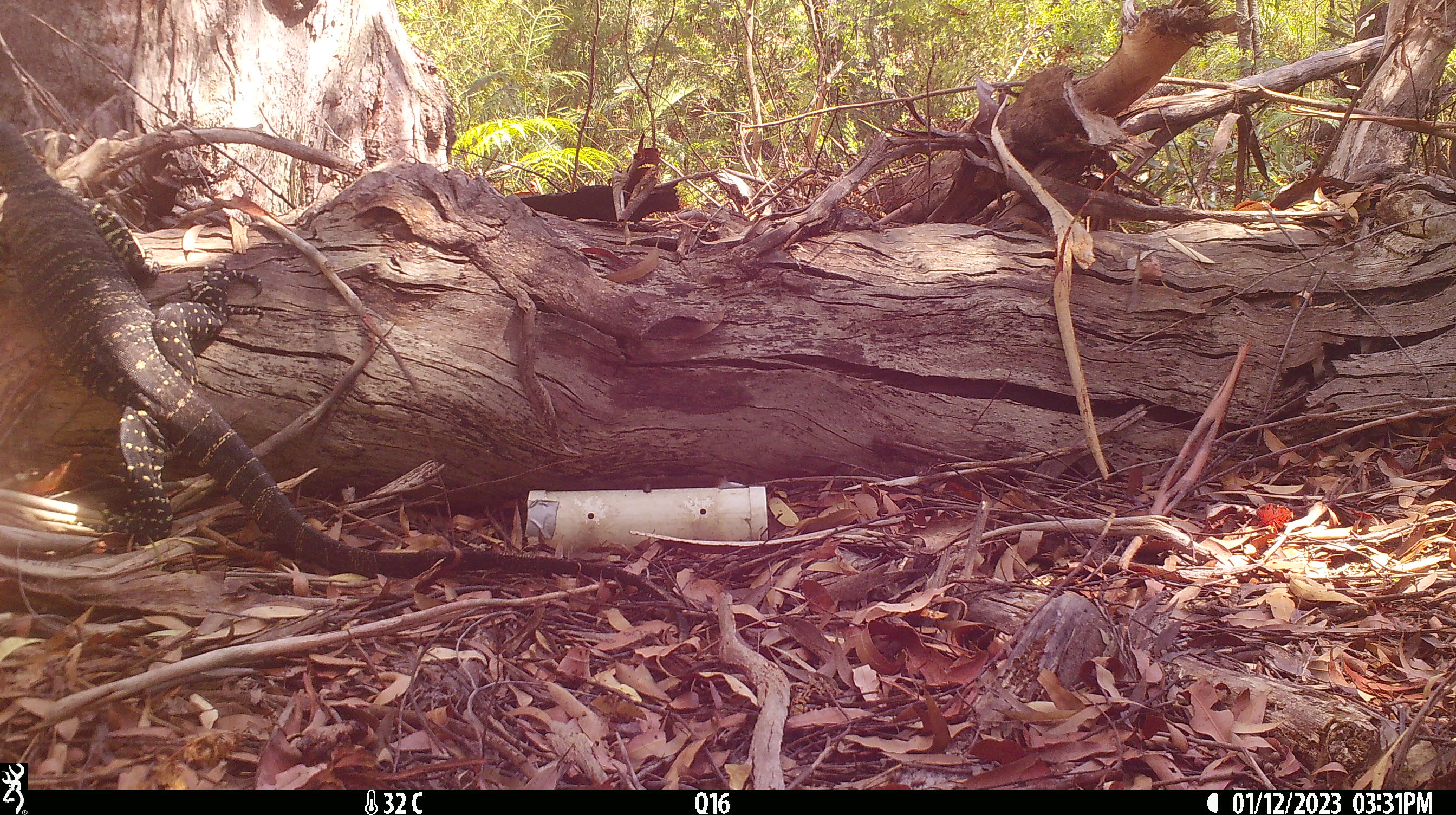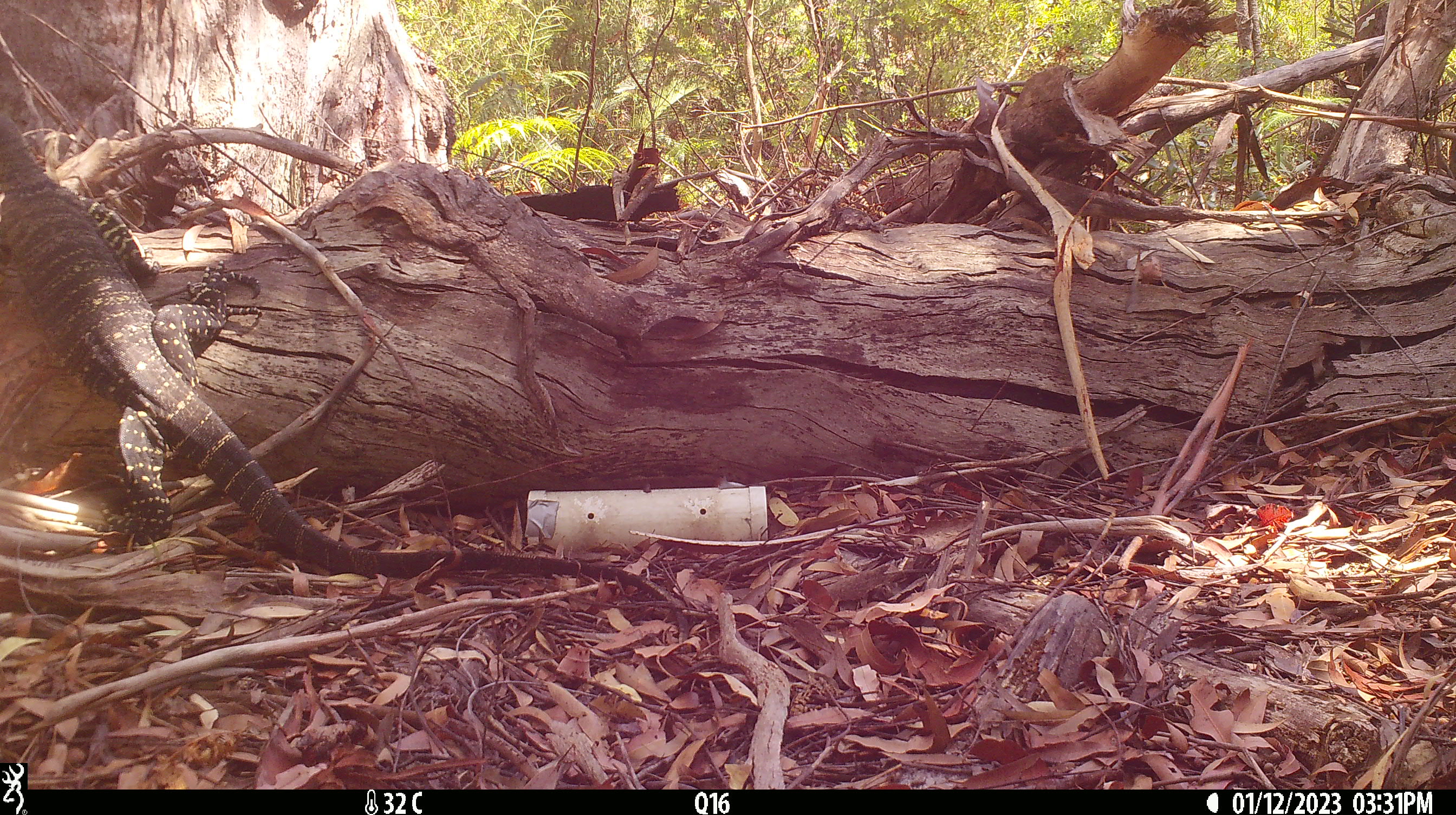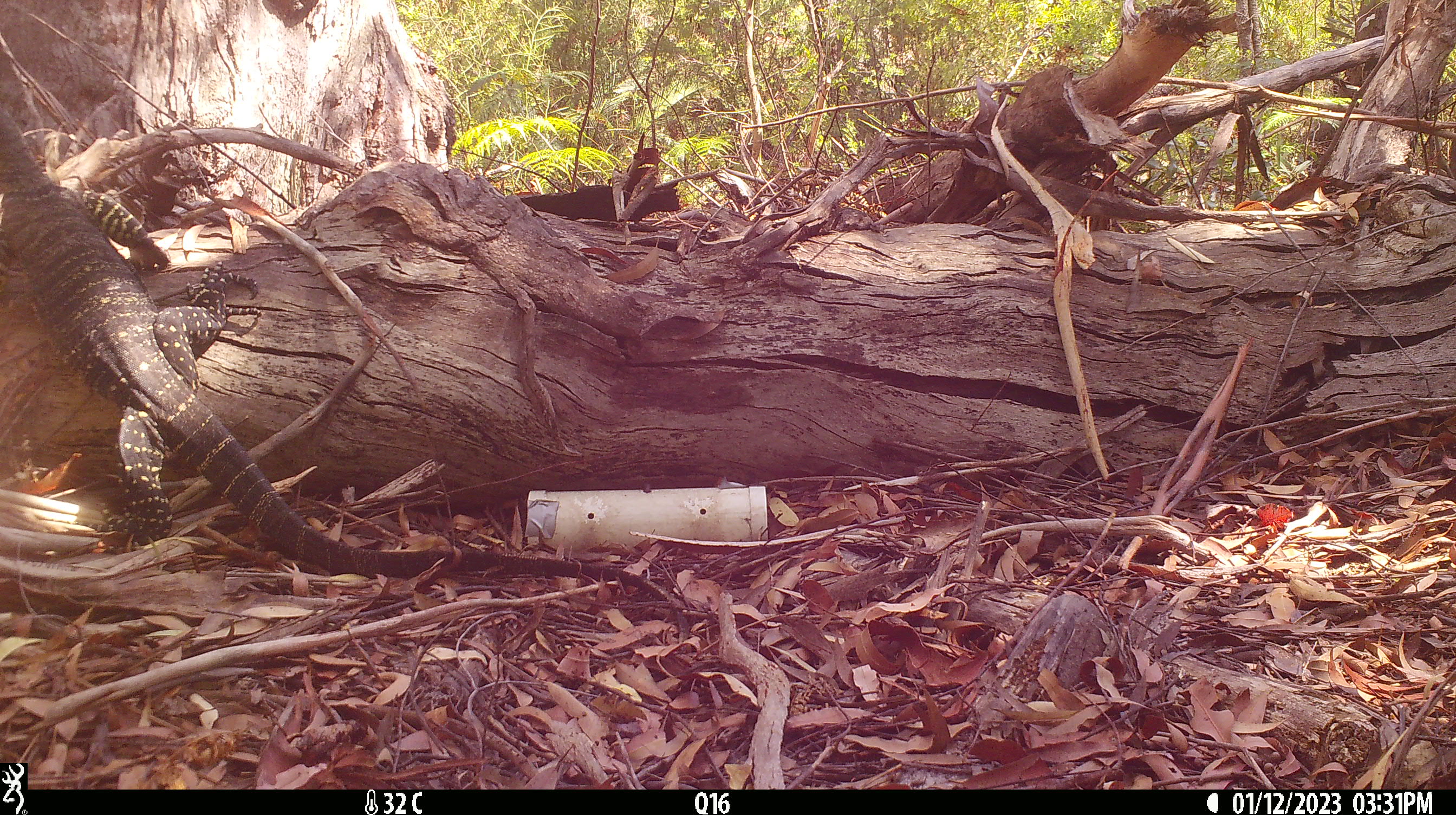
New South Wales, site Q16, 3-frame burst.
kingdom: Animalia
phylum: Chordata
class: Reptilia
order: Squamata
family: Varanidae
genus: Varanus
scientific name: Varanus varius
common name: lace monitor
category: goanna